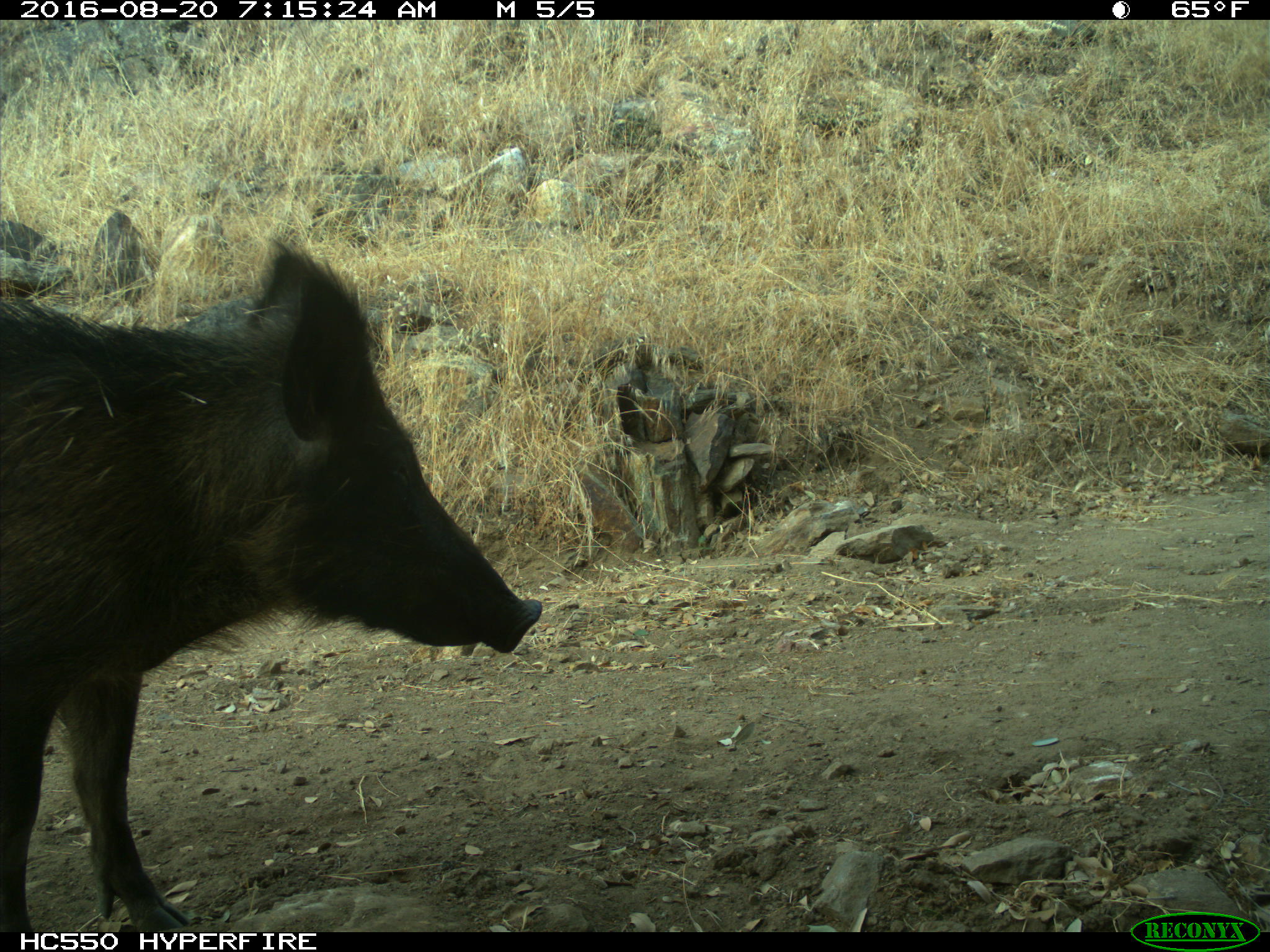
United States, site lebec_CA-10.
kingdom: Animalia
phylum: Chordata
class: Mammalia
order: Artiodactyla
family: Suidae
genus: Sus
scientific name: Sus scrofa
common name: wild boar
Sus scrofa (wild boar).